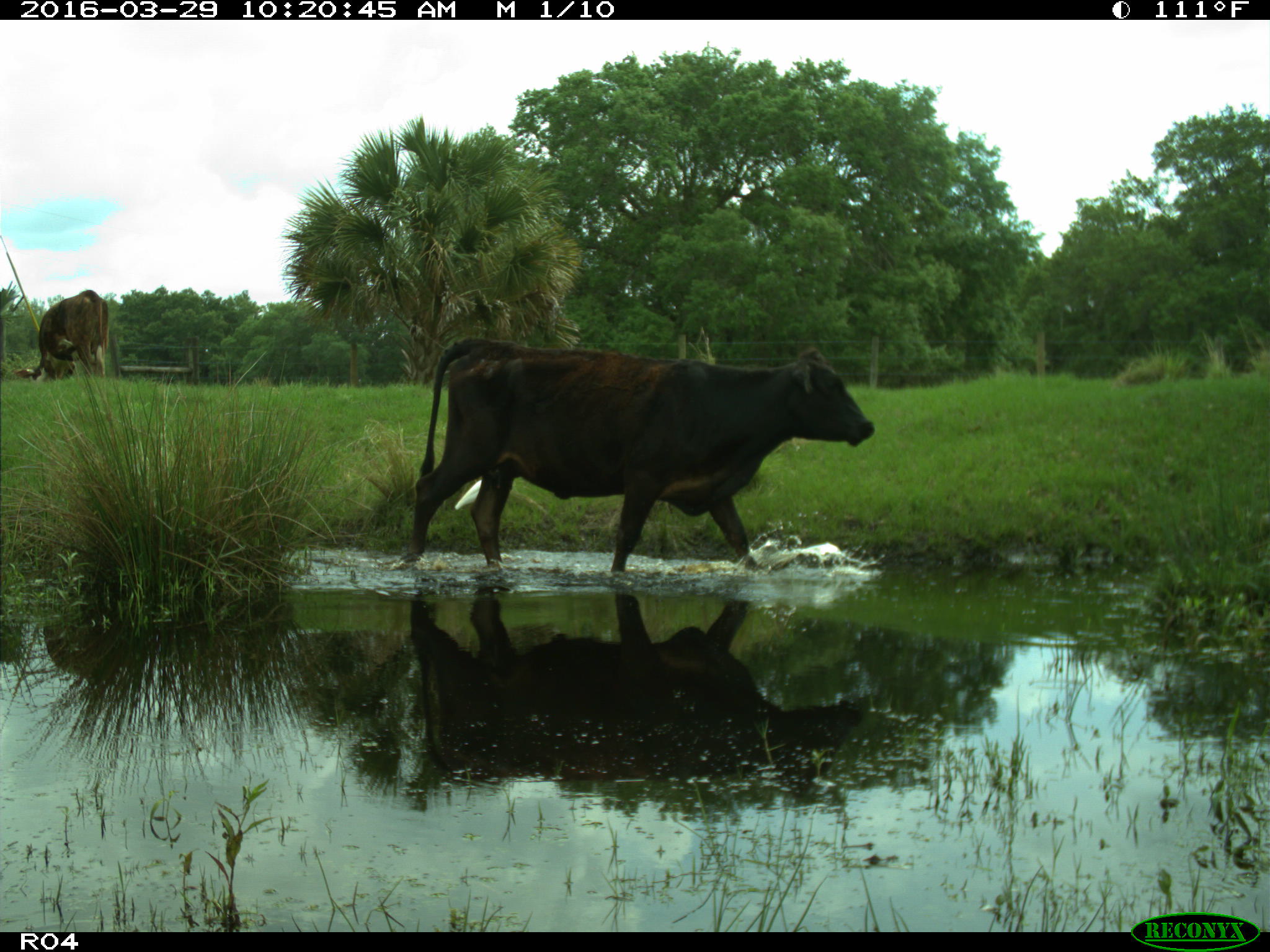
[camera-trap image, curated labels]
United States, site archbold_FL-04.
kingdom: Animalia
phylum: Chordata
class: Mammalia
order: Artiodactyla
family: Bovidae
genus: Bos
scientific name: Bos taurus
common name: domestic cow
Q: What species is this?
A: Bos taurus (domestic cow).